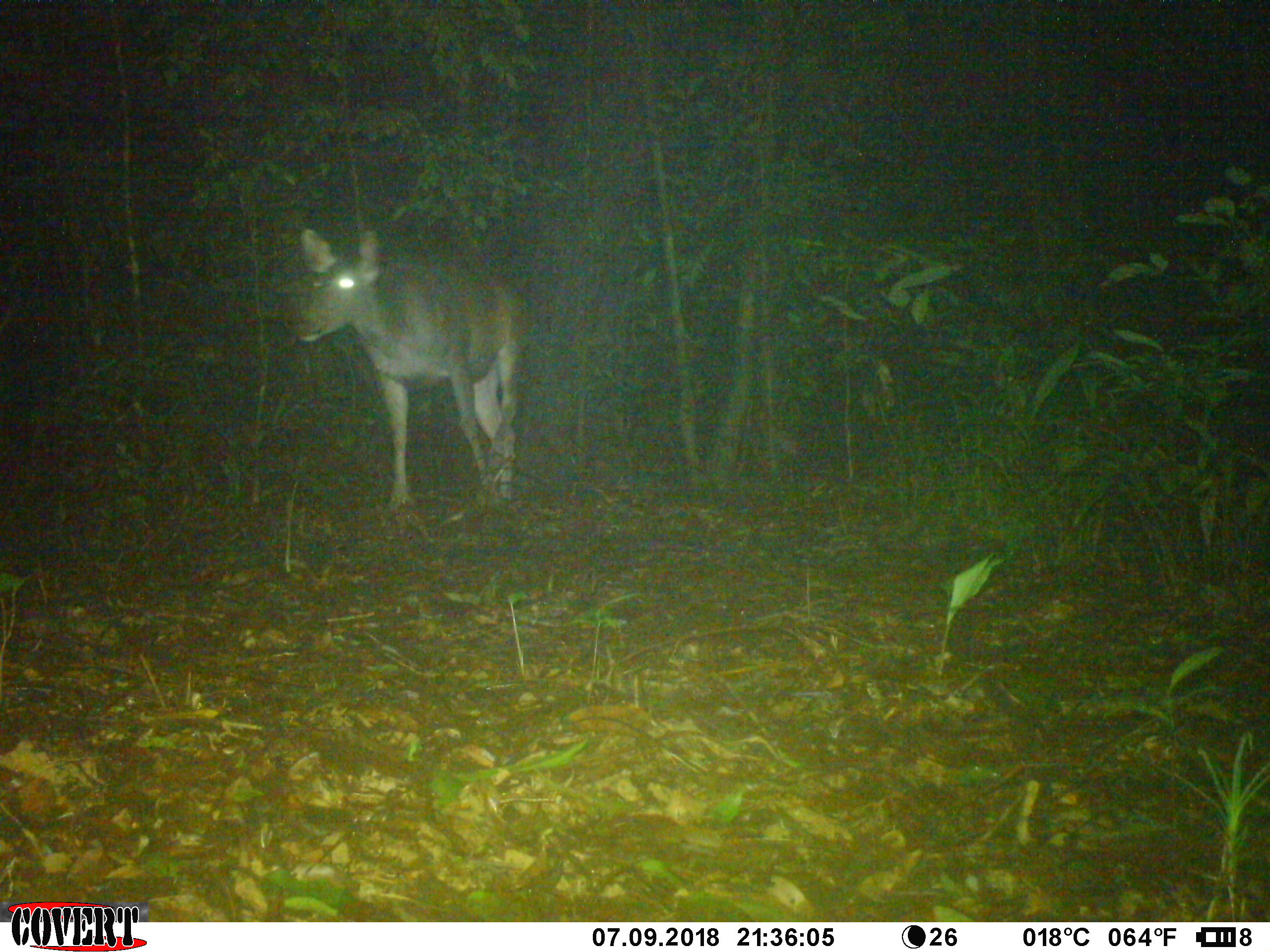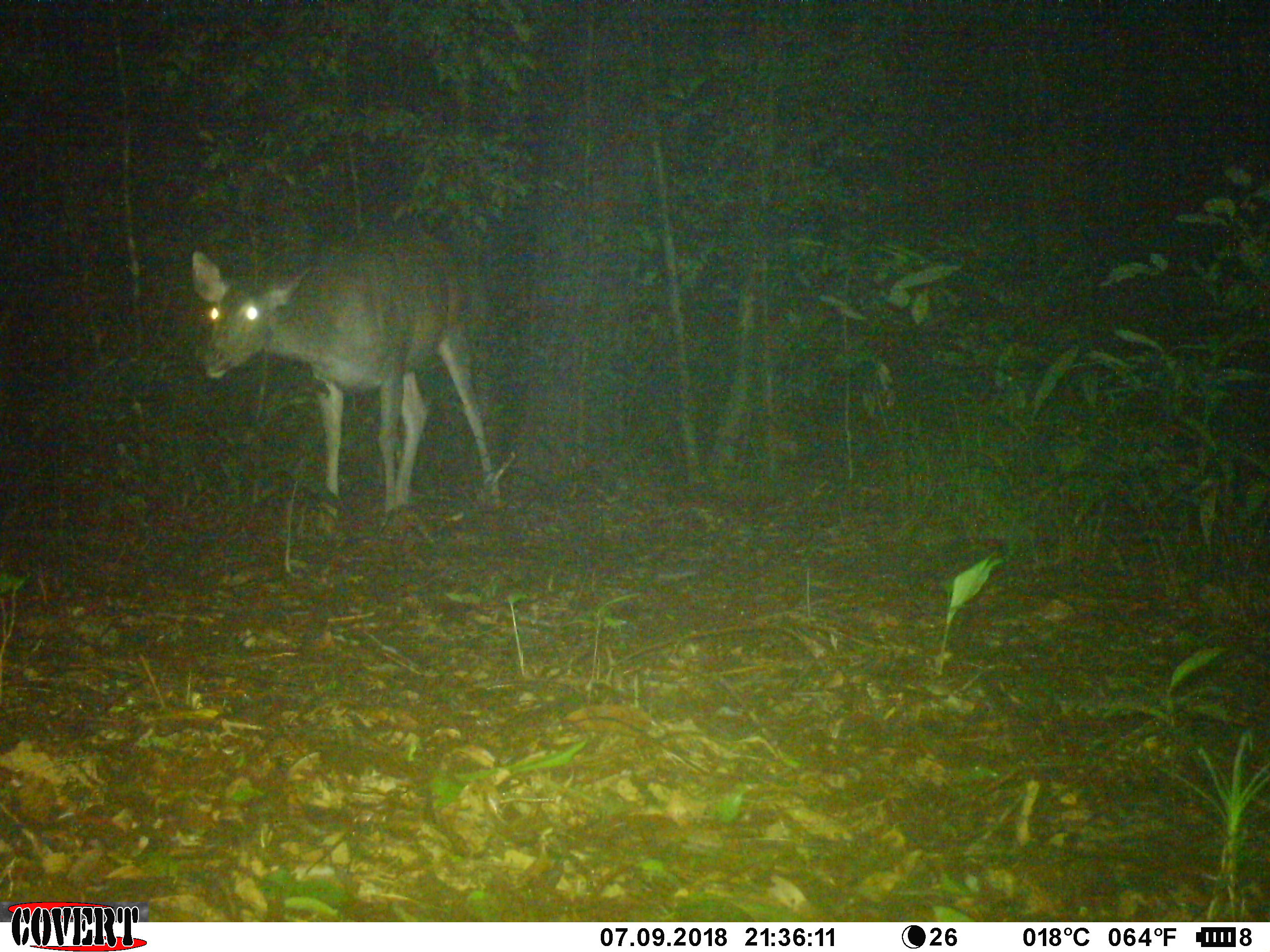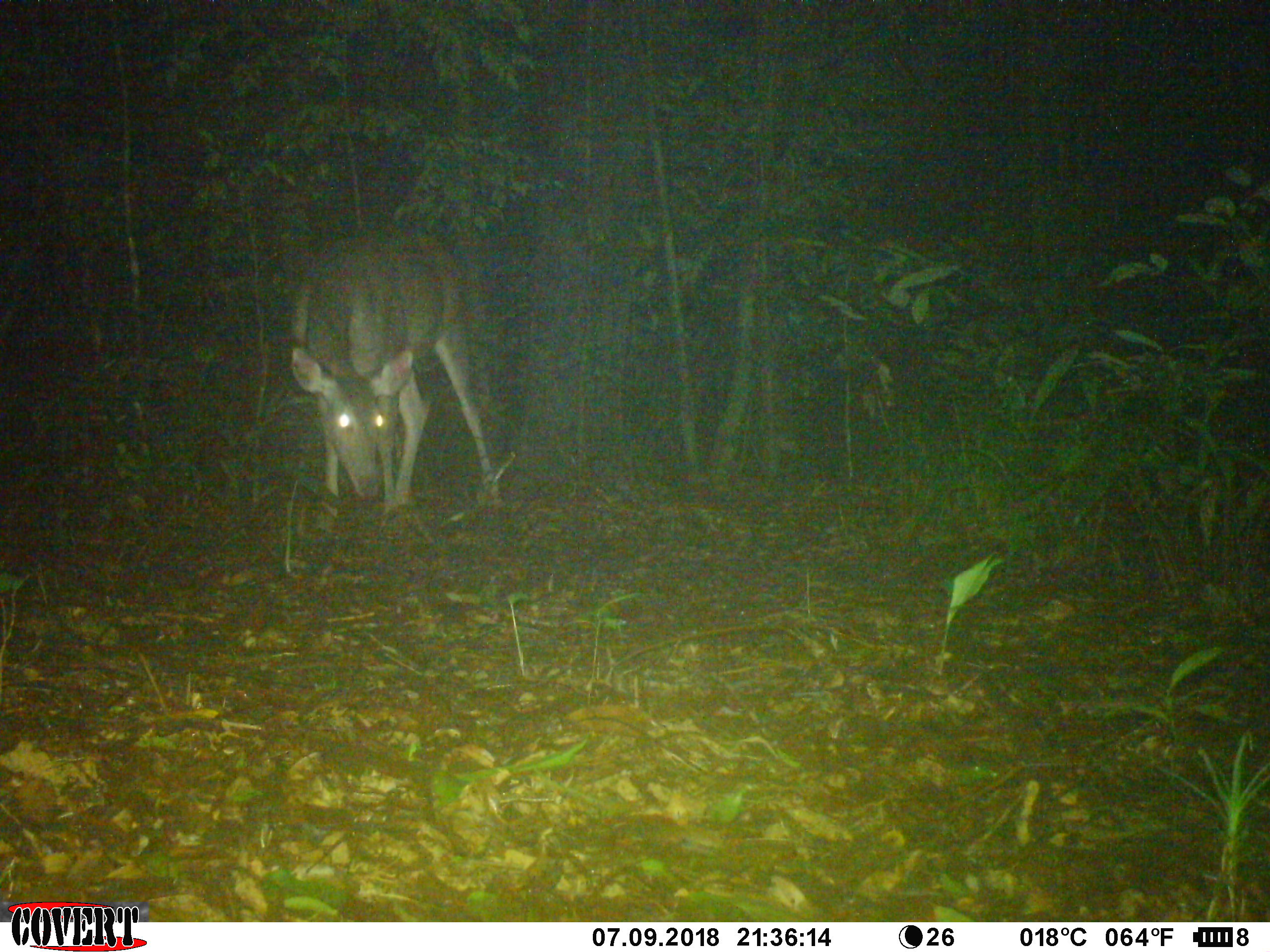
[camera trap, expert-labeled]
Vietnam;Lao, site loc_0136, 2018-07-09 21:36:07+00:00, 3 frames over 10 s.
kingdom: Animalia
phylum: Chordata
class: Mammalia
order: Artiodactyla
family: Cervidae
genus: Rusa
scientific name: Rusa unicolor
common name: sambar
Sambar (Rusa unicolor). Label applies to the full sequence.